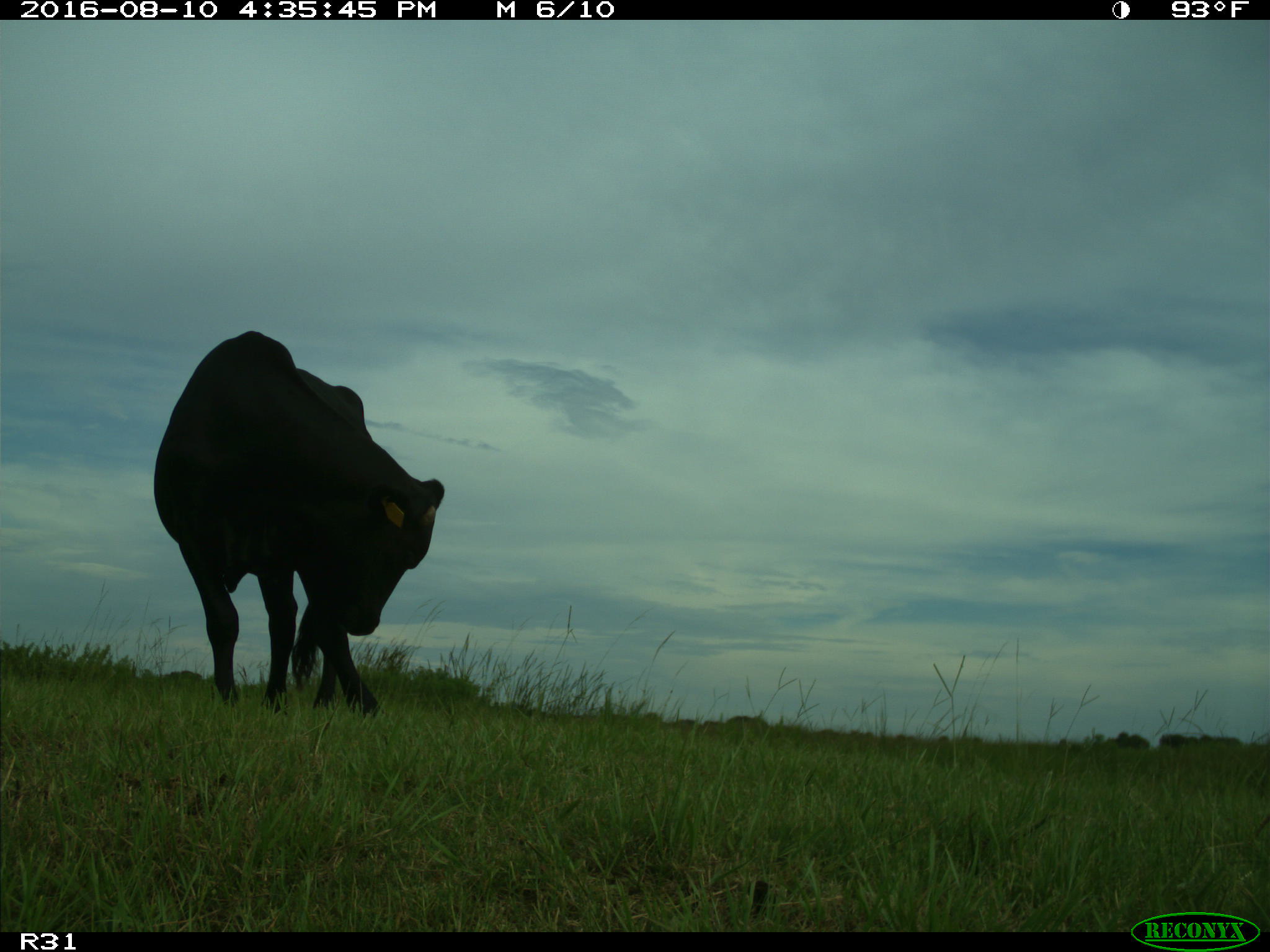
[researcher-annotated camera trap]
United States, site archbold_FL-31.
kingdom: Animalia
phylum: Chordata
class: Mammalia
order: Artiodactyla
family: Bovidae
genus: Bos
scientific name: Bos taurus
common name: domestic cow